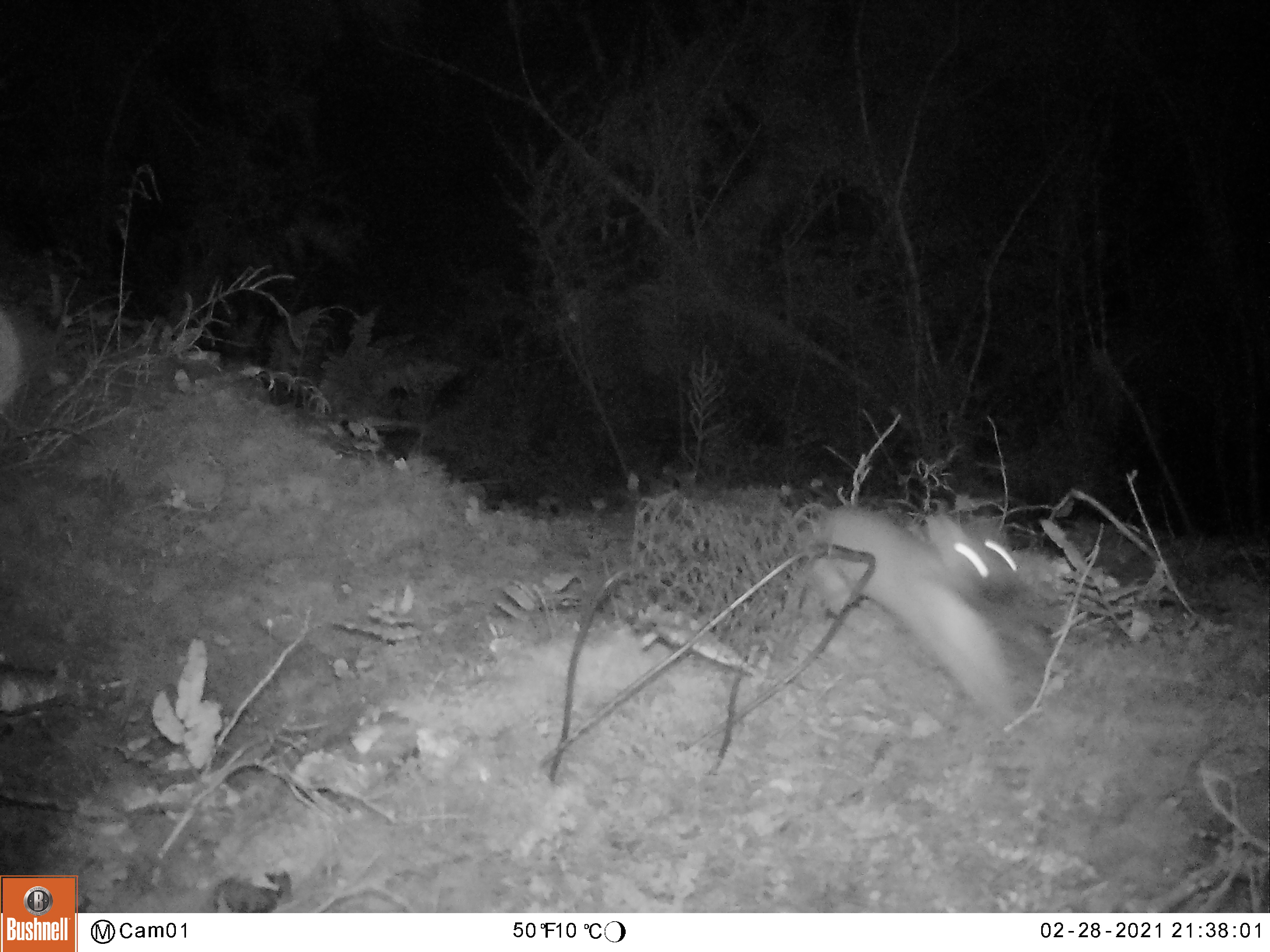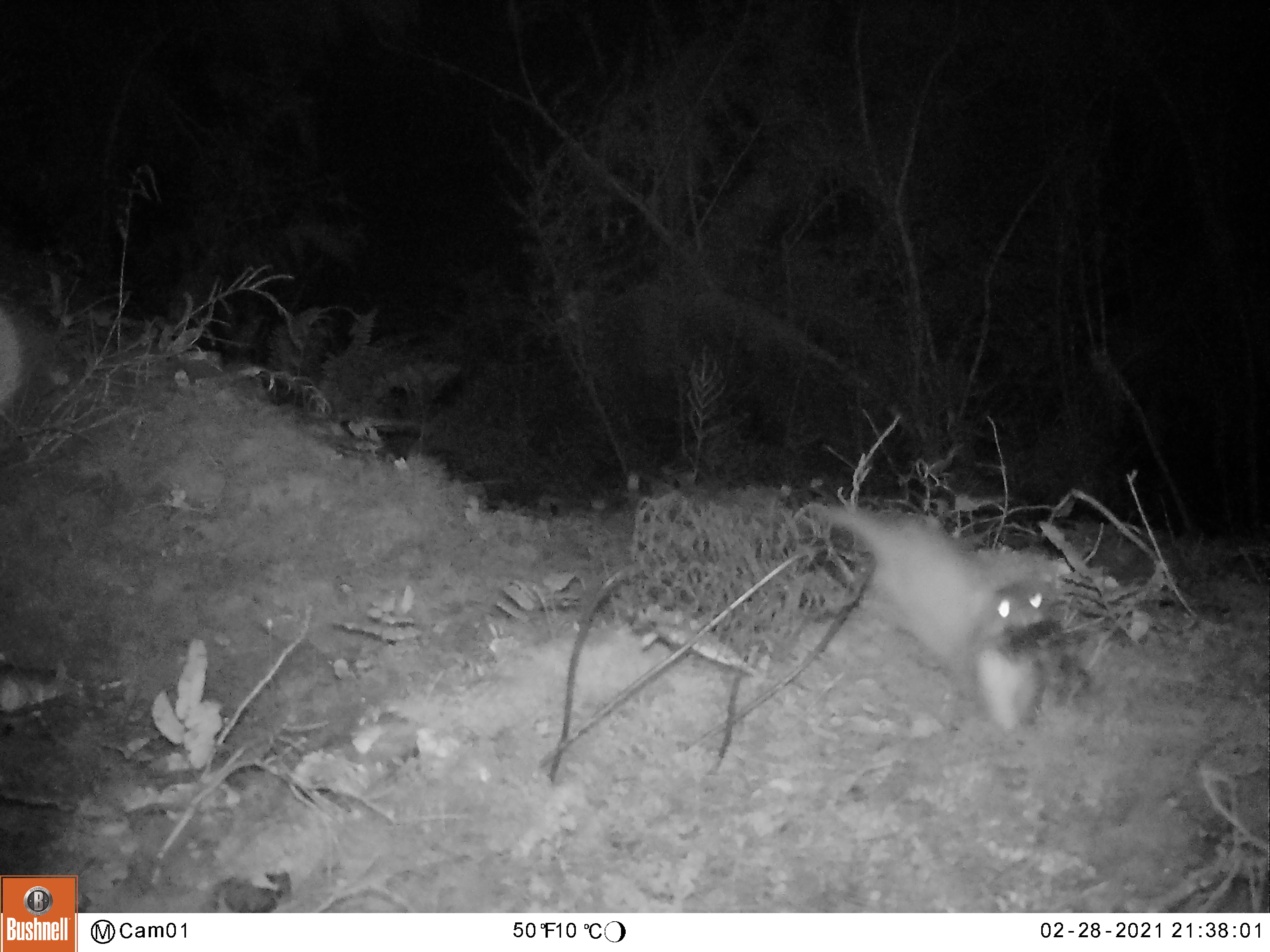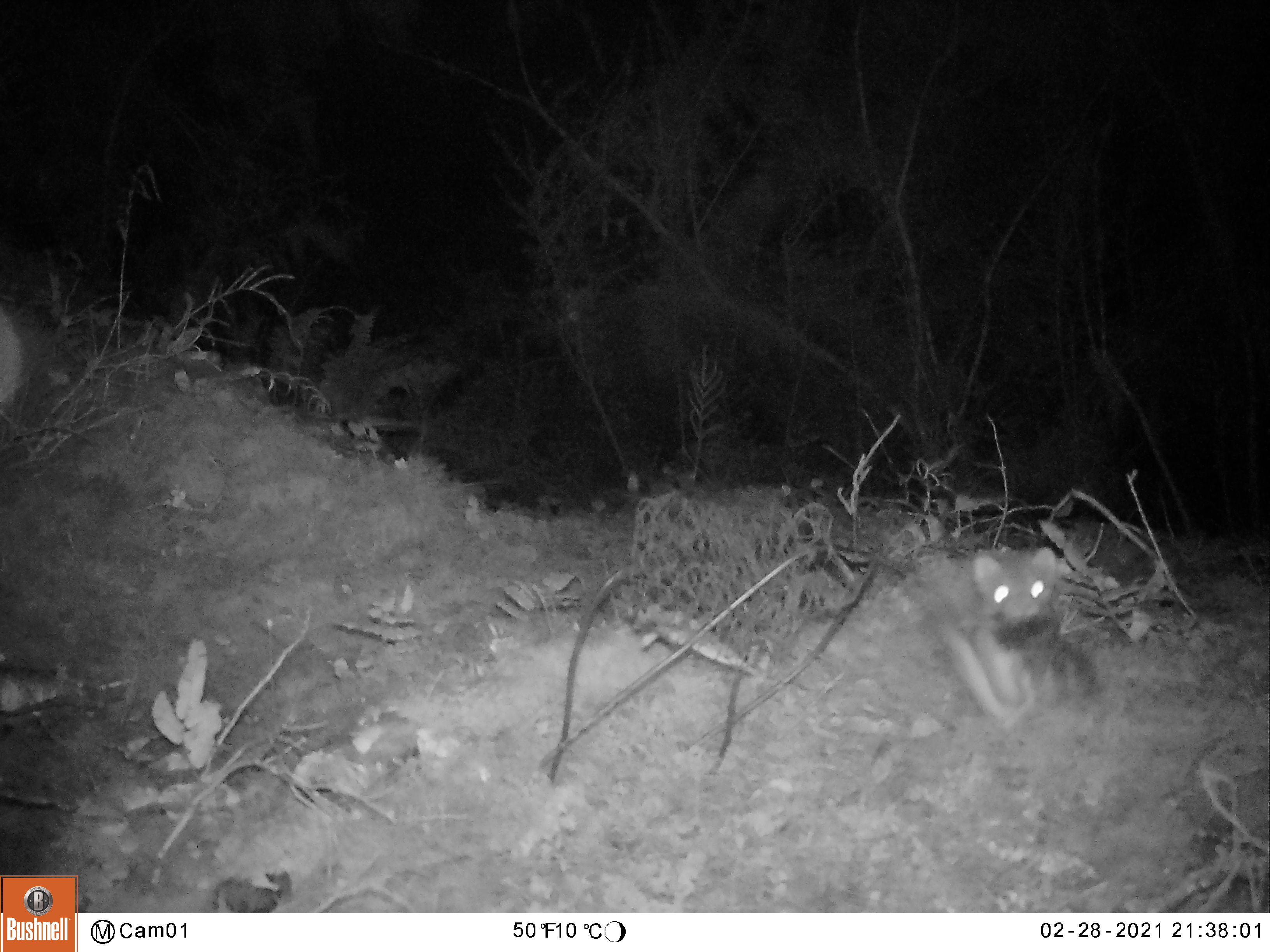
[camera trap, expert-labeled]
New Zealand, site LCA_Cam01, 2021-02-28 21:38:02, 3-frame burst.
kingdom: Animalia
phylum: Chordata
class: Mammalia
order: Carnivora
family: Mustelidae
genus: Mustela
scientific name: Mustela erminea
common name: stoat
Stoat (Mustela erminea).